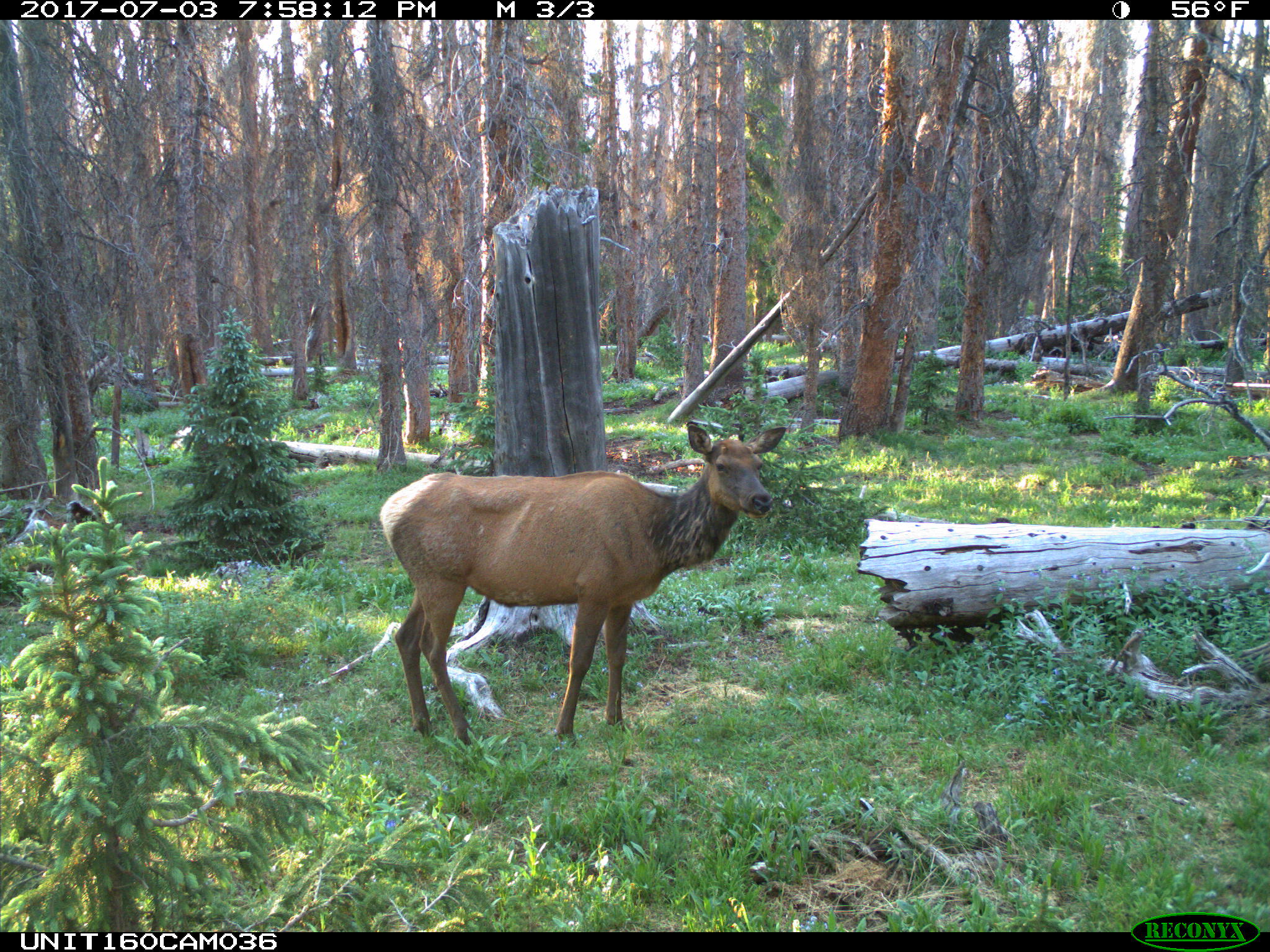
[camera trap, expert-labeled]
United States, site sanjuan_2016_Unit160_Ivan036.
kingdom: Animalia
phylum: Chordata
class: Mammalia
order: Artiodactyla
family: Cervidae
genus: Cervus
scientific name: Cervus elaphus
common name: red deer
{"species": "Cervus elaphus (red deer)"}